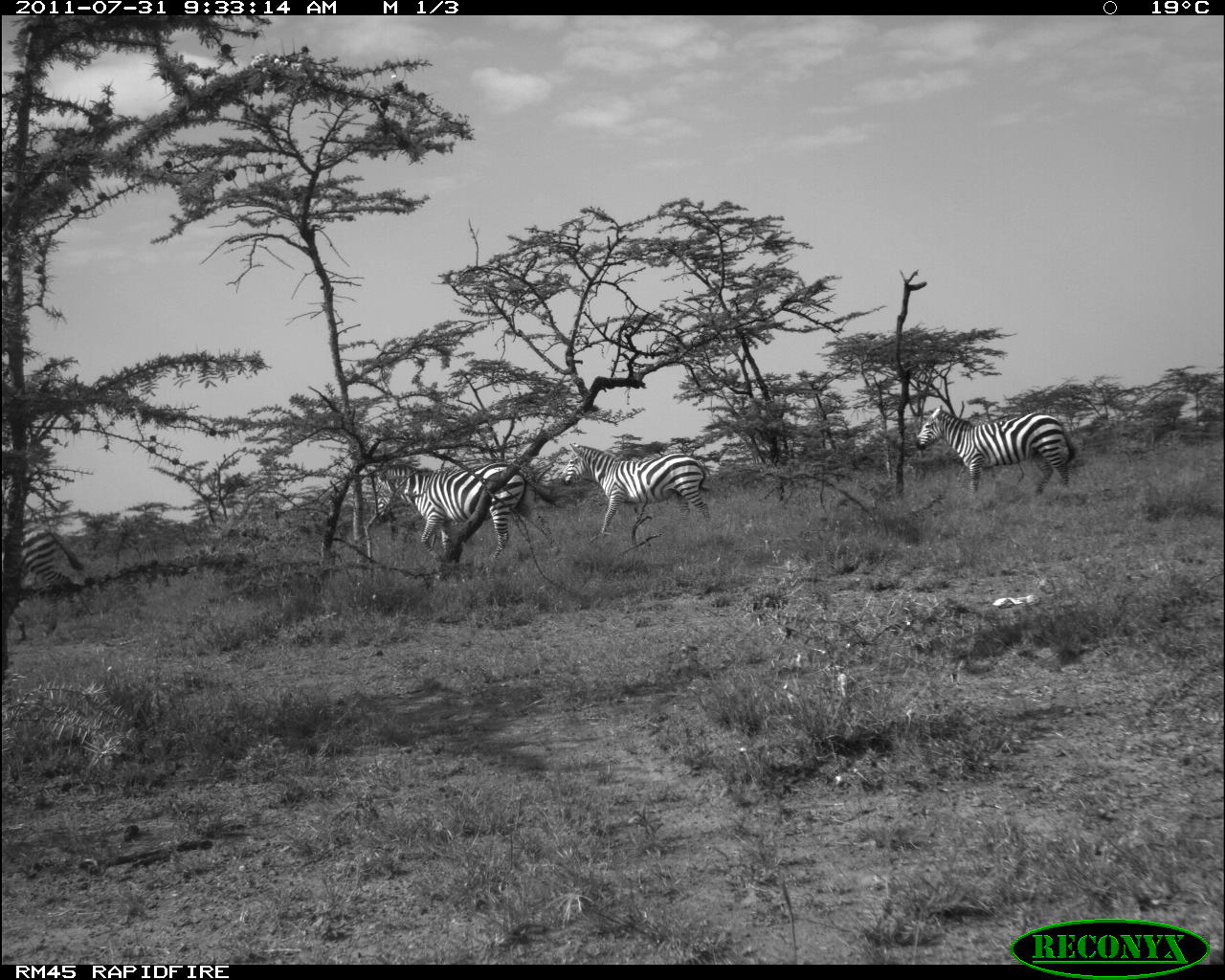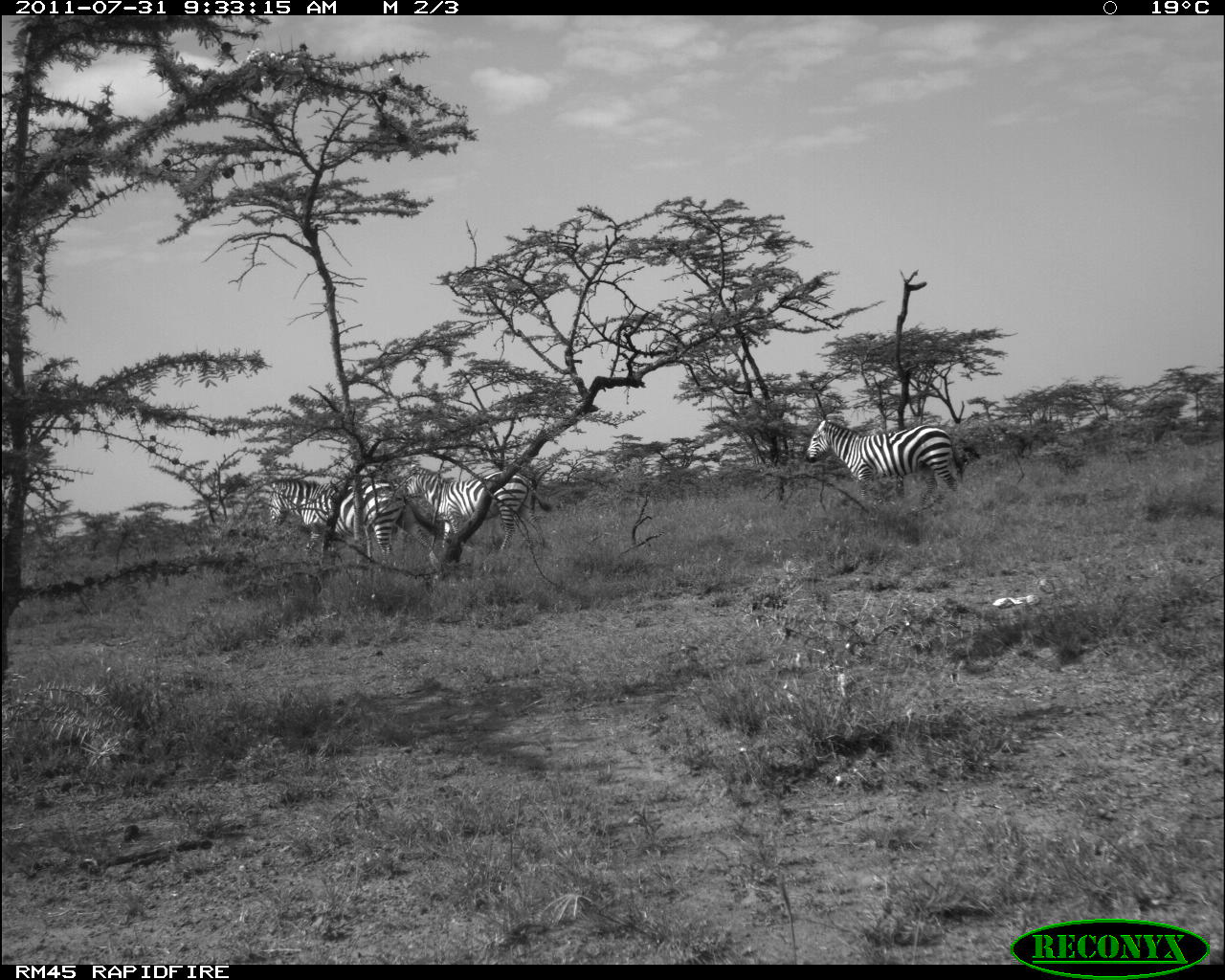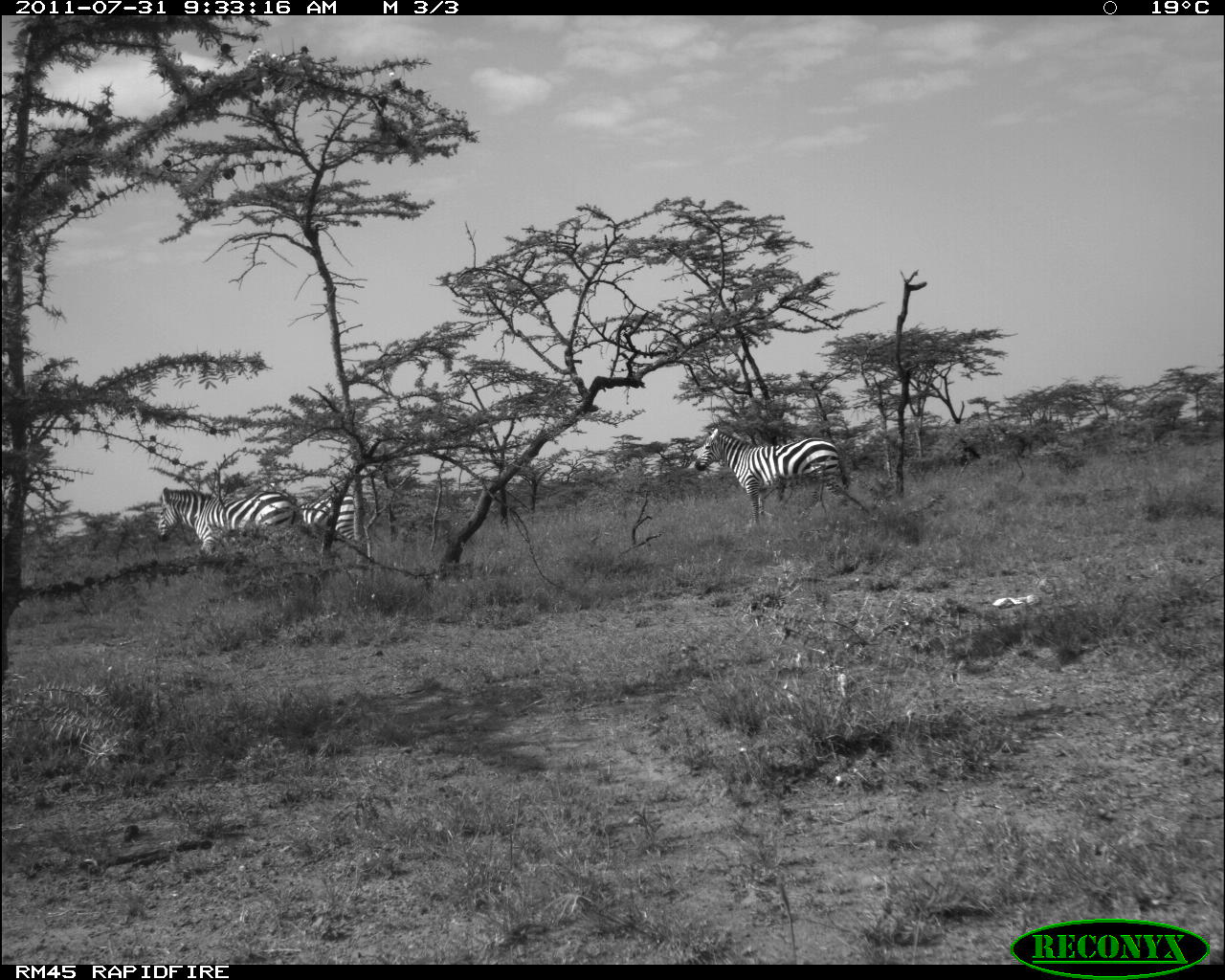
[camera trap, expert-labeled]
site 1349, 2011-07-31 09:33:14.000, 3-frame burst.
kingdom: Animalia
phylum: Chordata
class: Mammalia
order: Perissodactyla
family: Equidae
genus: Equus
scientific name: Equus quagga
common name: plains zebra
Equus quagga (plains zebra), count 4.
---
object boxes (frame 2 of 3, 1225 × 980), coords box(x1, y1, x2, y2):
equus quagga: box(269, 476, 443, 574); box(806, 419, 964, 509); box(404, 468, 552, 561)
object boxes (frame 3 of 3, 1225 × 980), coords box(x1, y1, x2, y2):
equus quagga: box(693, 426, 846, 528); box(156, 487, 299, 555); box(295, 494, 365, 542)